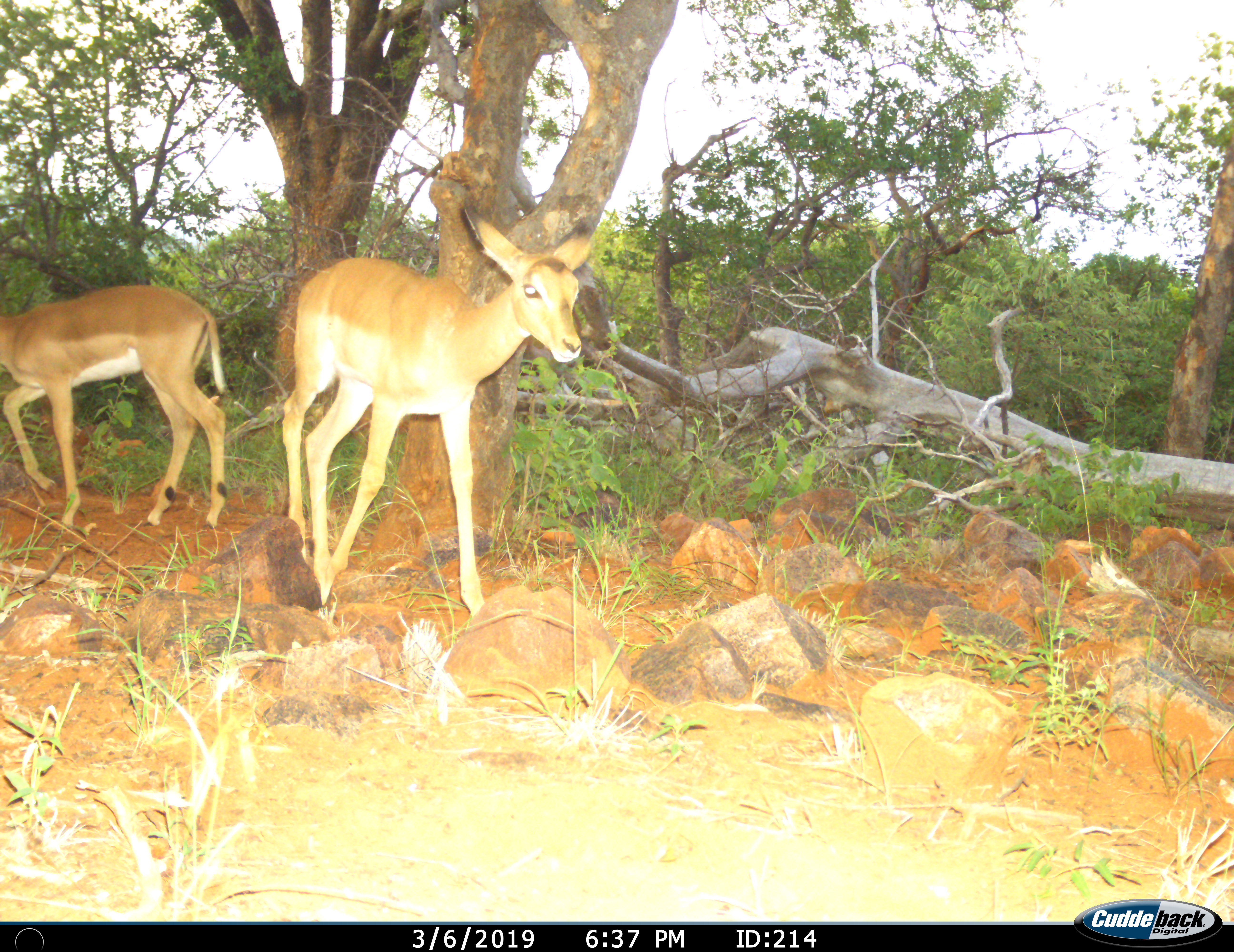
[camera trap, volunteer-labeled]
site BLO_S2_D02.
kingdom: Animalia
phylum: Chordata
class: Mammalia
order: Artiodactyla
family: Bovidae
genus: Aepyceros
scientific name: Aepyceros melampus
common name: impala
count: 2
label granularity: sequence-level